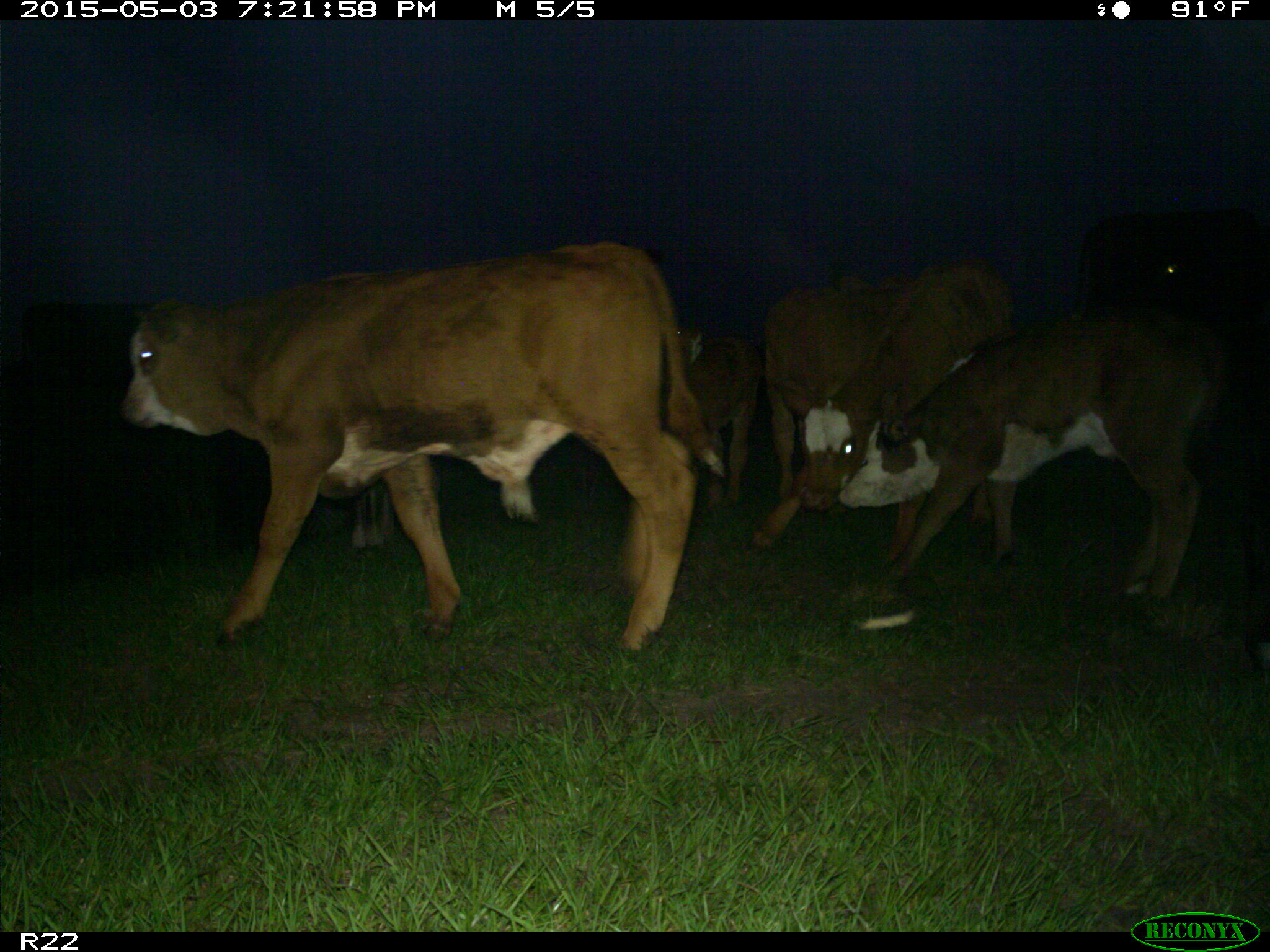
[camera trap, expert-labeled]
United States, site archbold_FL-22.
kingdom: Animalia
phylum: Chordata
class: Mammalia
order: Artiodactyla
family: Bovidae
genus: Bos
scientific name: Bos taurus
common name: domestic cow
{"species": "Bos taurus (domestic cow)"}